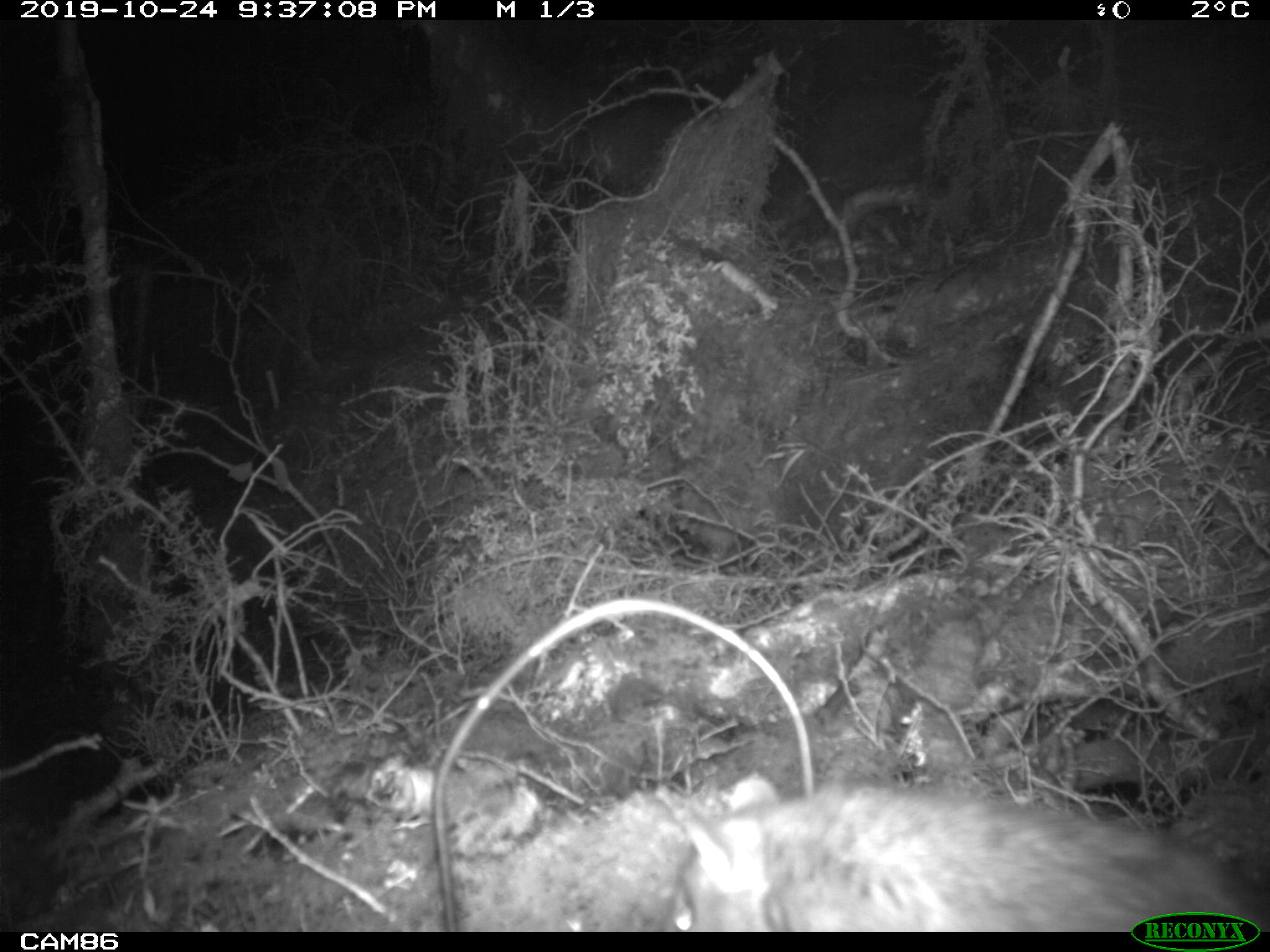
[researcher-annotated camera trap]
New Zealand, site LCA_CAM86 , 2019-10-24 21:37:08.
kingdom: Animalia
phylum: Chordata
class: Mammalia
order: Rodentia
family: Muridae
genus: Rattus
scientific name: Rattus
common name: rat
Rat (Rattus).